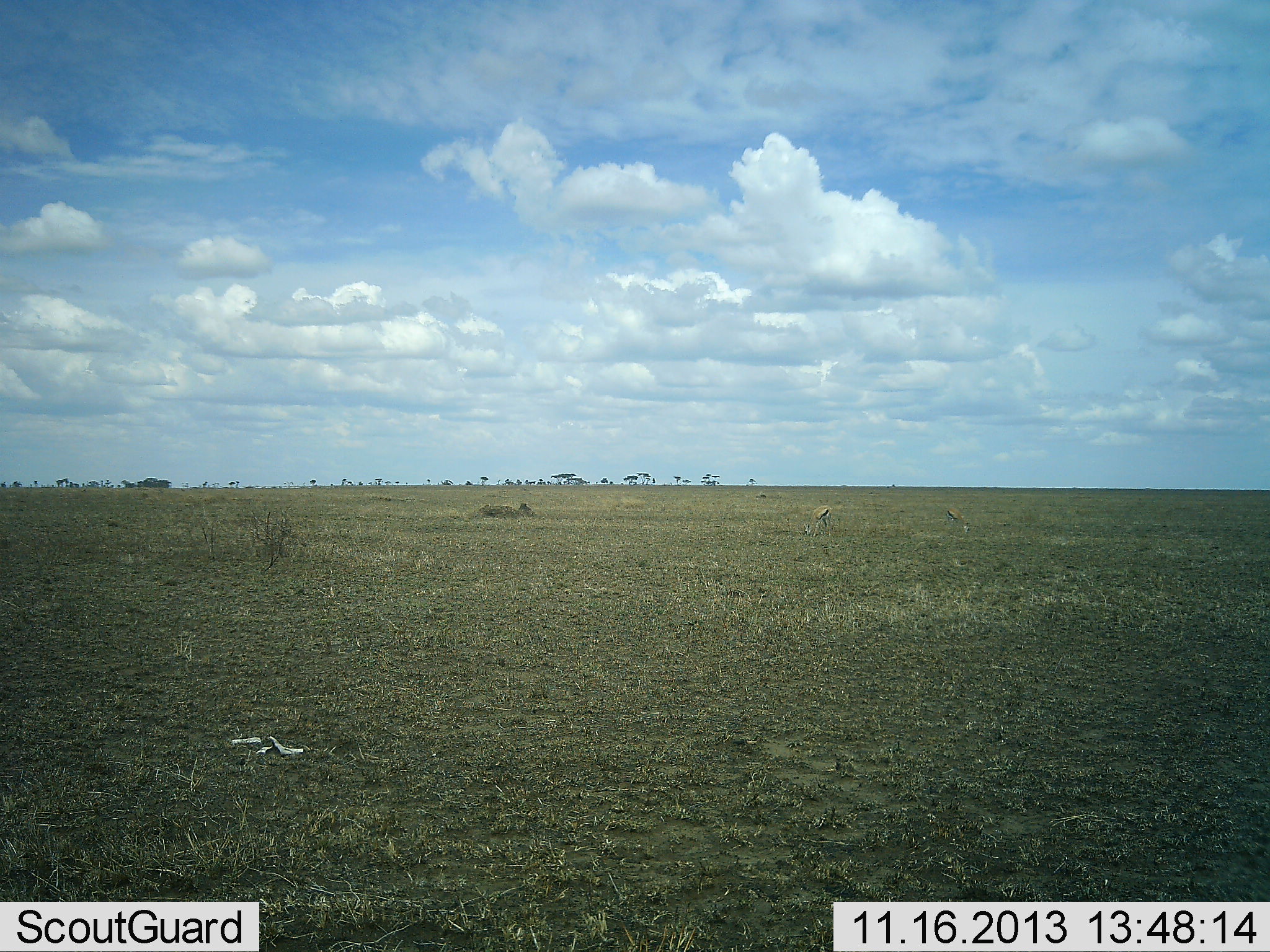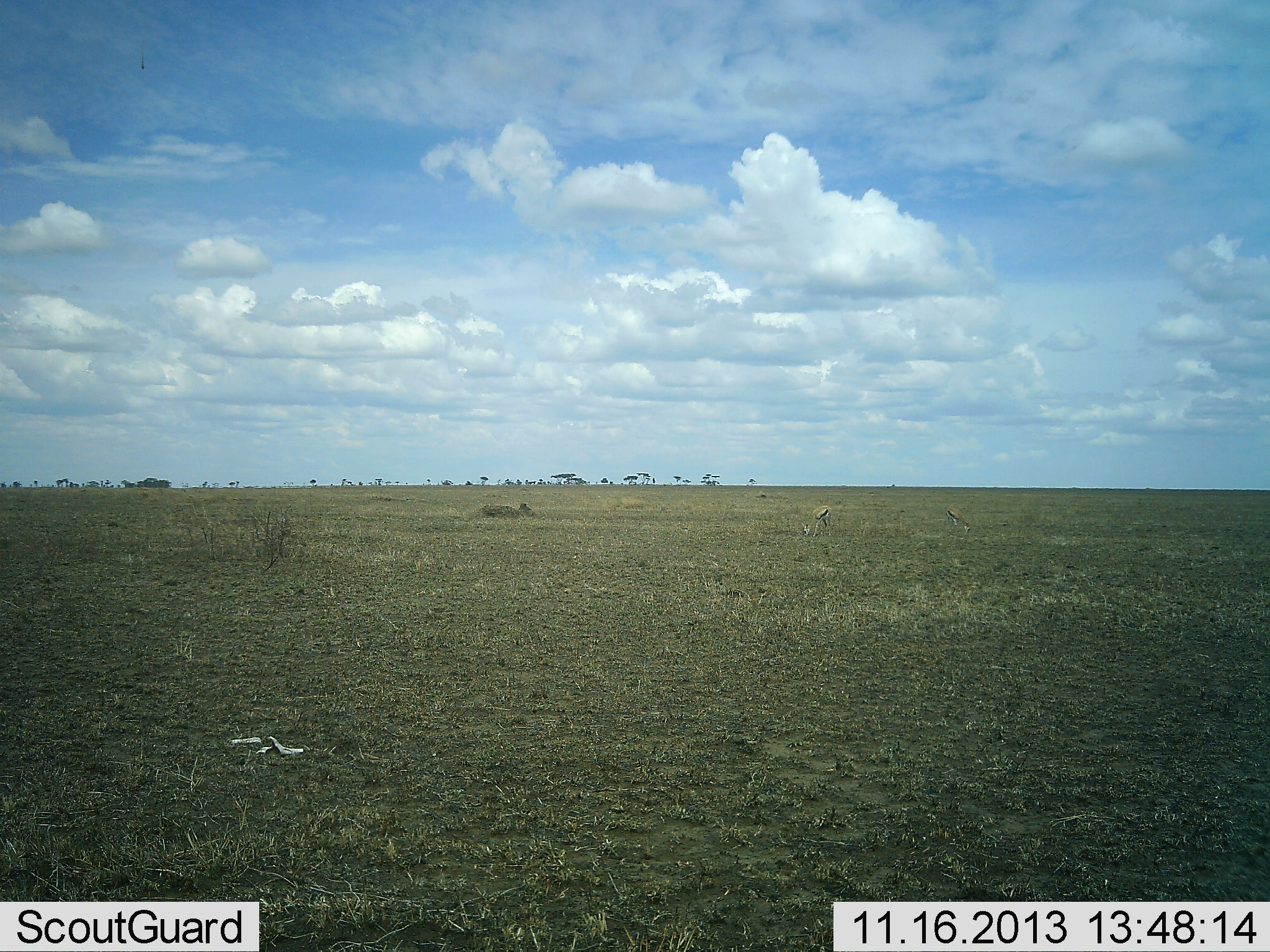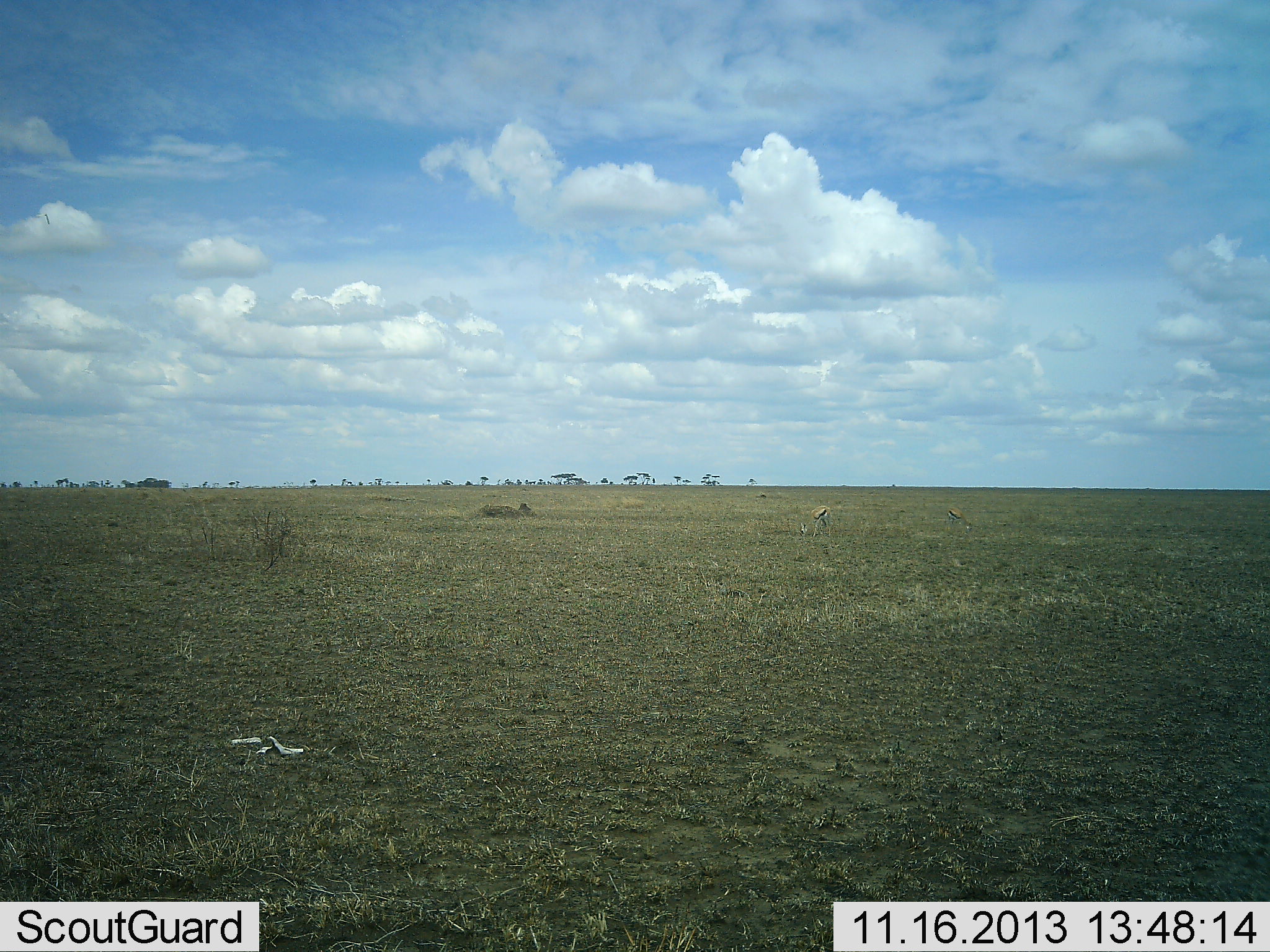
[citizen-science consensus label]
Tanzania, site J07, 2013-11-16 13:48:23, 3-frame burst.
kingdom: Animalia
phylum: Chordata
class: Mammalia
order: Artiodactyla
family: Bovidae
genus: Eudorcas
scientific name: Eudorcas thomsonii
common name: thomson's gazelle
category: gazellethomsons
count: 2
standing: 25%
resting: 0%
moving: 5%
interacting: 0%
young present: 0%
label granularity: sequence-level